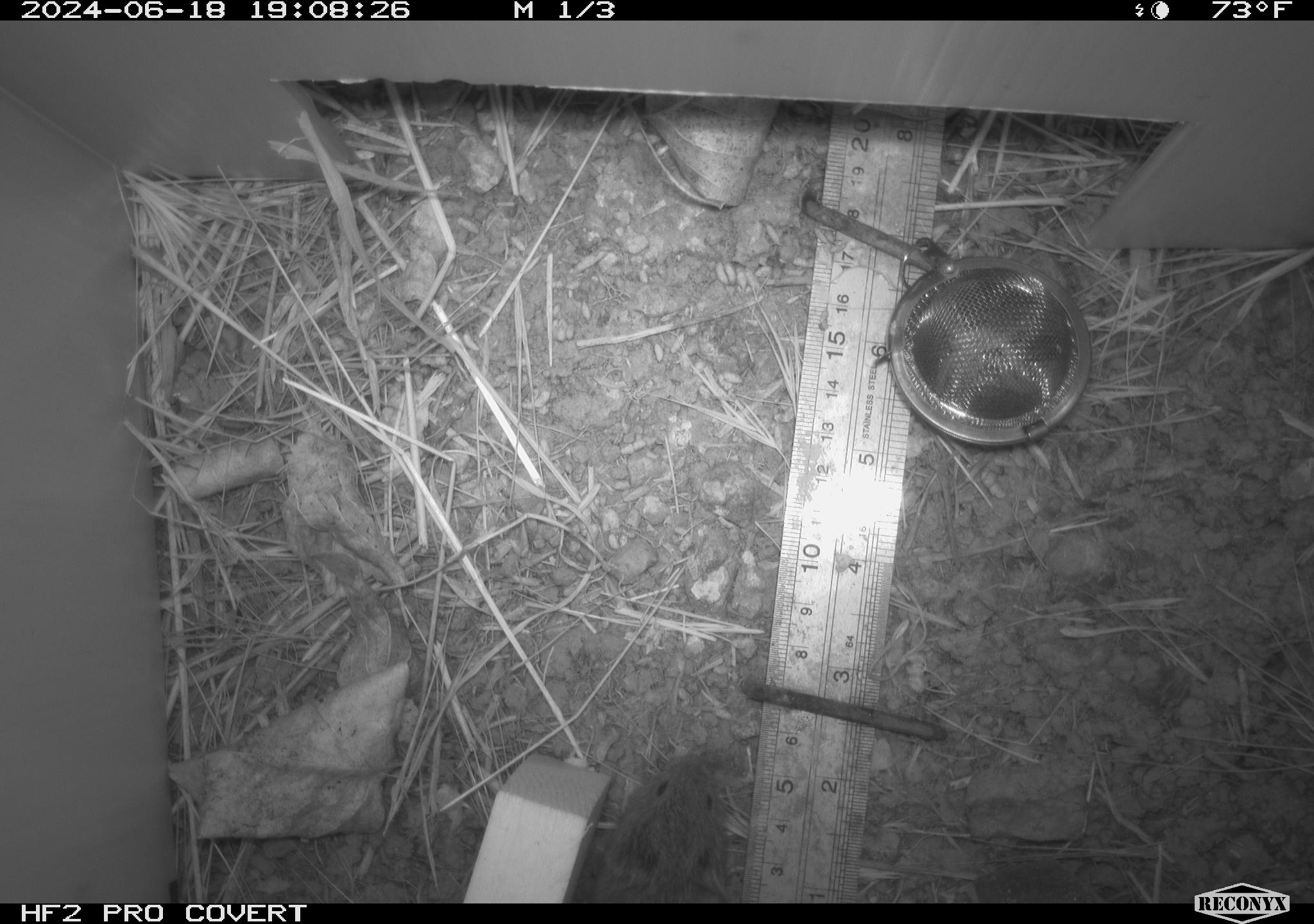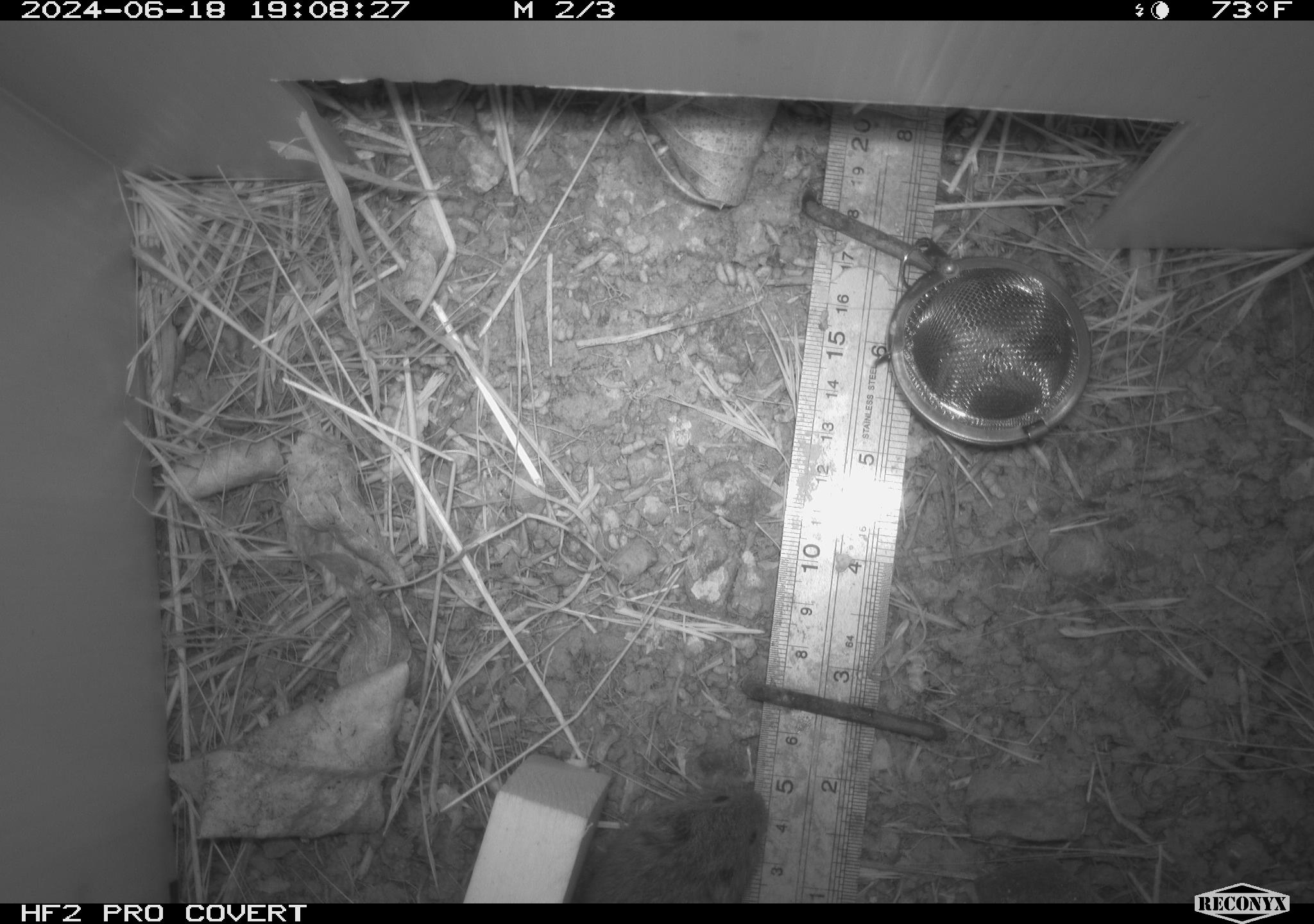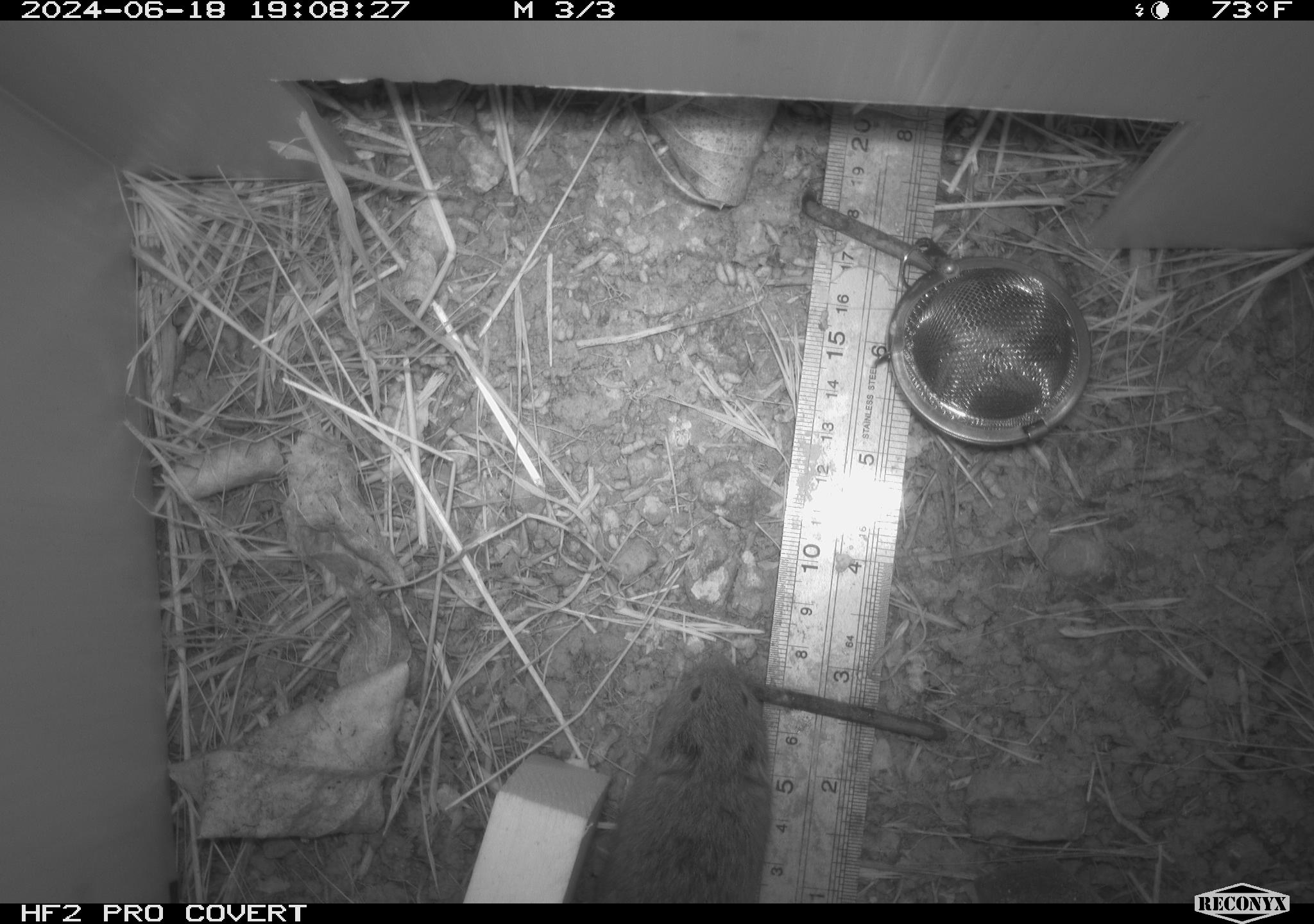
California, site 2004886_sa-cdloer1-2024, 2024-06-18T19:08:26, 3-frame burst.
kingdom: Animalia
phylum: Chordata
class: Mammalia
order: Rodentia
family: Cricetidae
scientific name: Arvicolinae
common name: voles, lemmings, and muskrats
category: arvicolinae subfamily